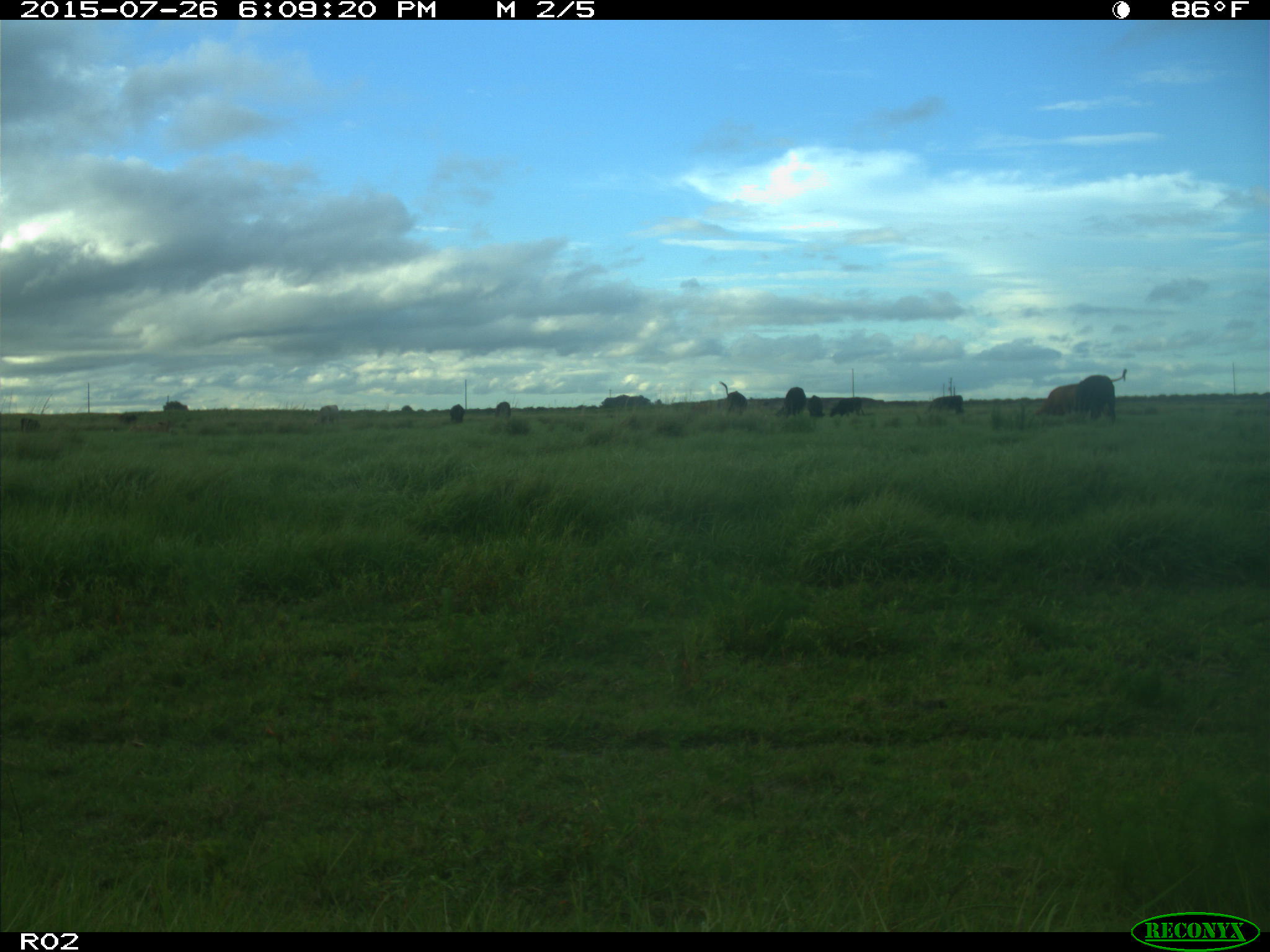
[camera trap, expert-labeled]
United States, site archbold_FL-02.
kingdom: Animalia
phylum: Chordata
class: Mammalia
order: Artiodactyla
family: Bovidae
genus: Bos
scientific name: Bos taurus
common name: domestic cow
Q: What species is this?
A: Bos taurus (domestic cow).